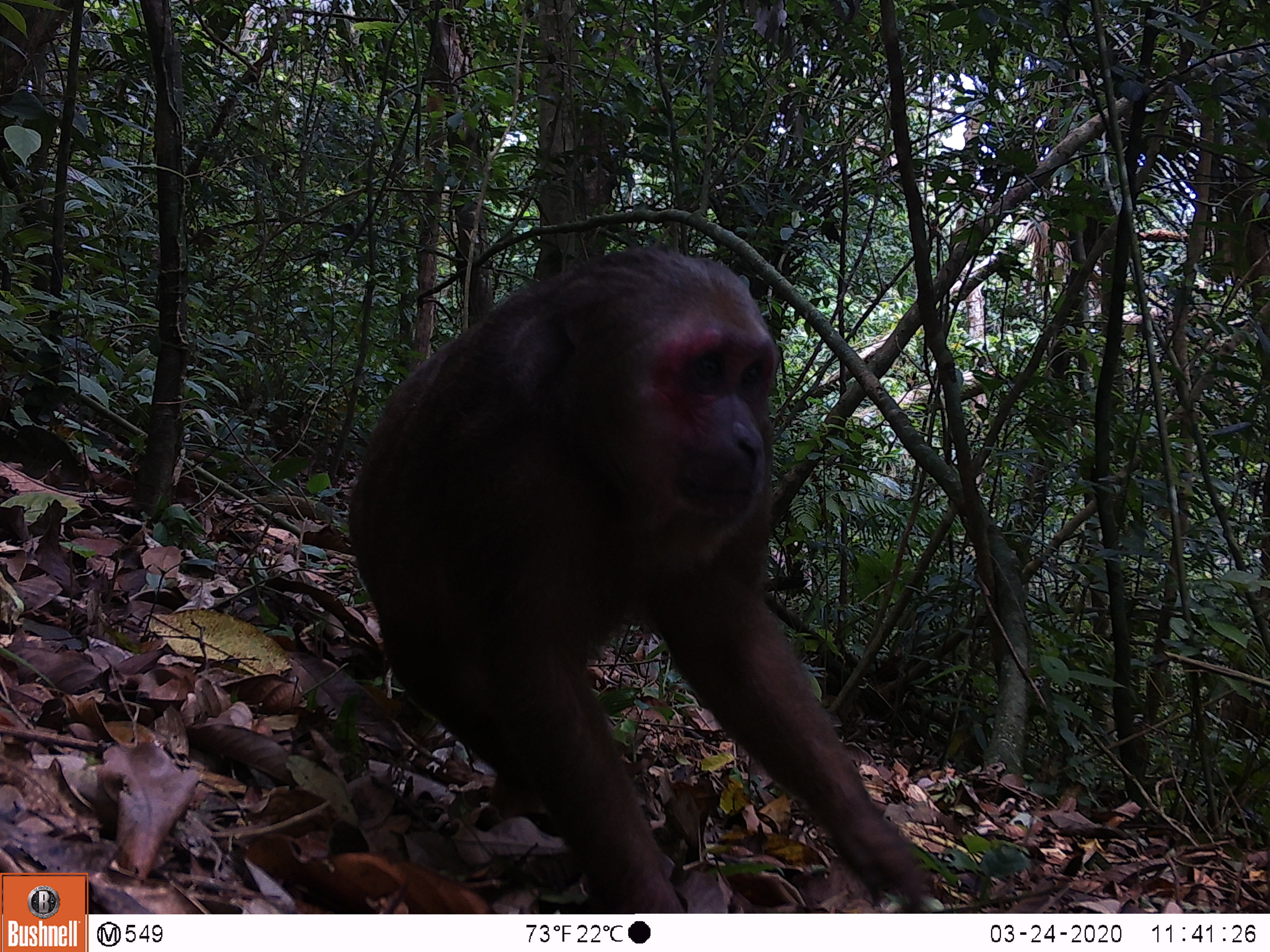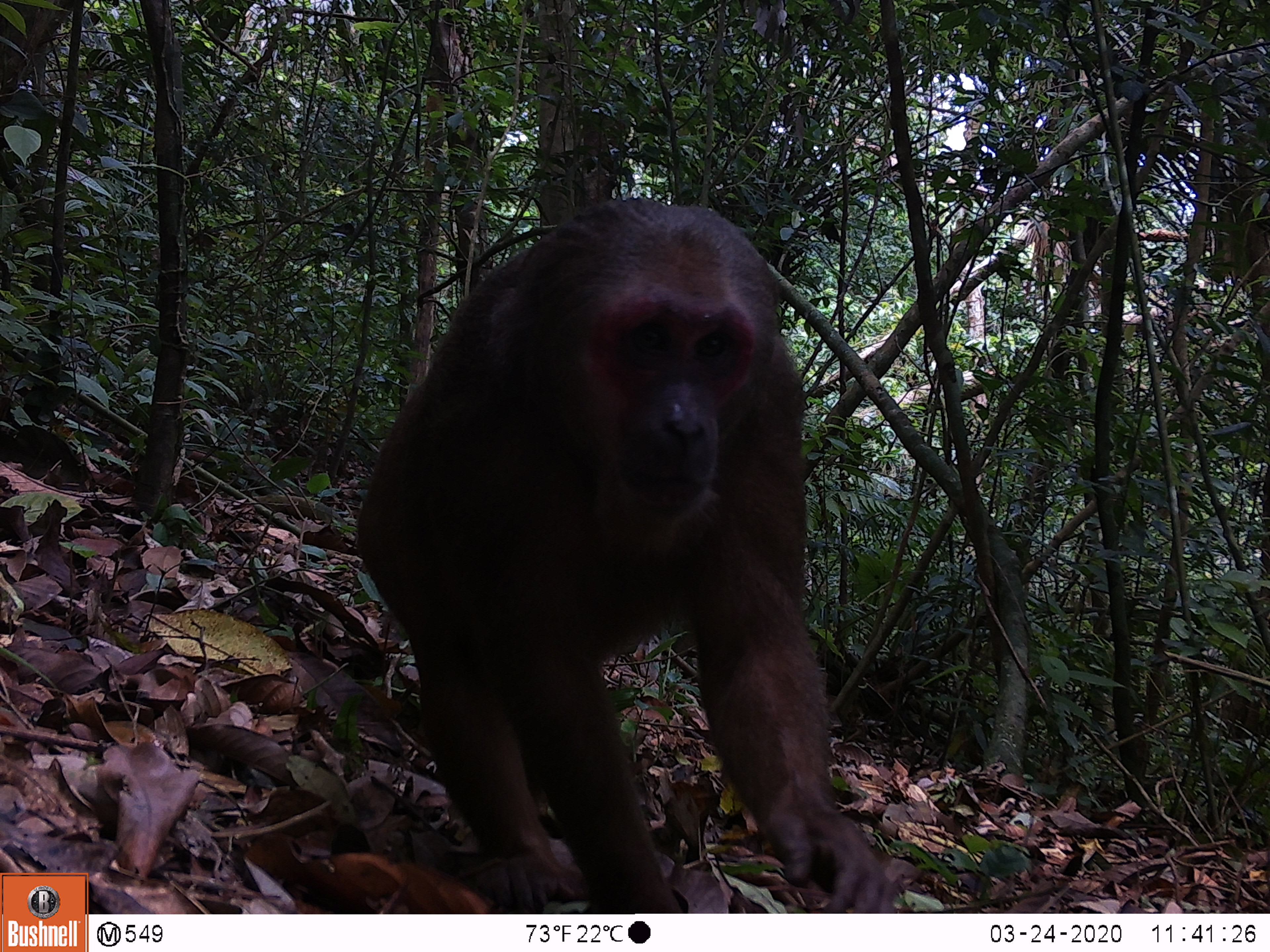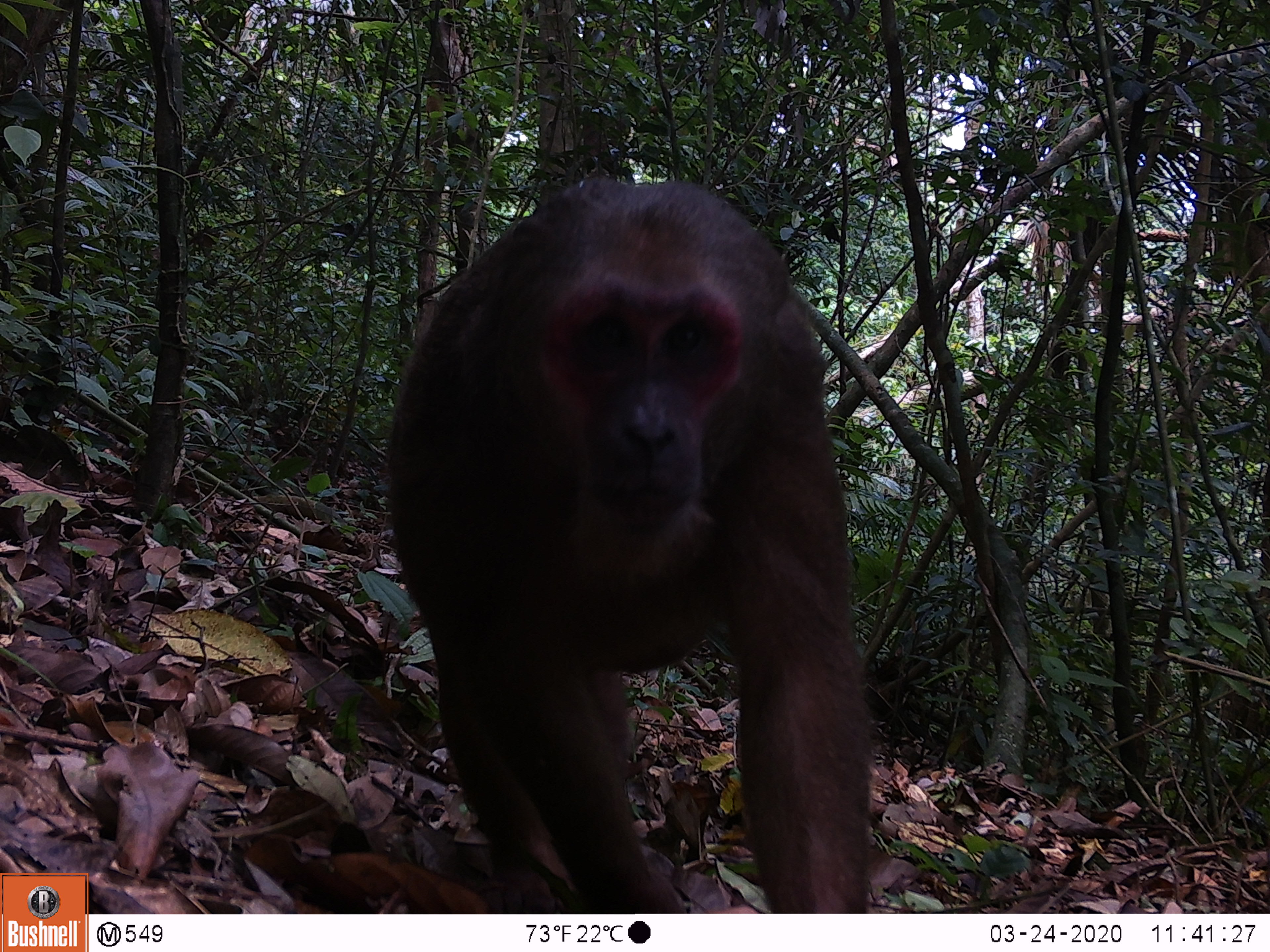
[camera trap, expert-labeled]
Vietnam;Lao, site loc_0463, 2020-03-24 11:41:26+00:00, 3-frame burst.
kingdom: Animalia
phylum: Chordata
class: Mammalia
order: Primates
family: Cercopithecidae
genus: Macaca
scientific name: Macaca arctoides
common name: stump-tailed macaque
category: stump tailed macaque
Stump tailed macaque (stump-tailed macaque) (Macaca arctoides). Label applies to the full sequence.